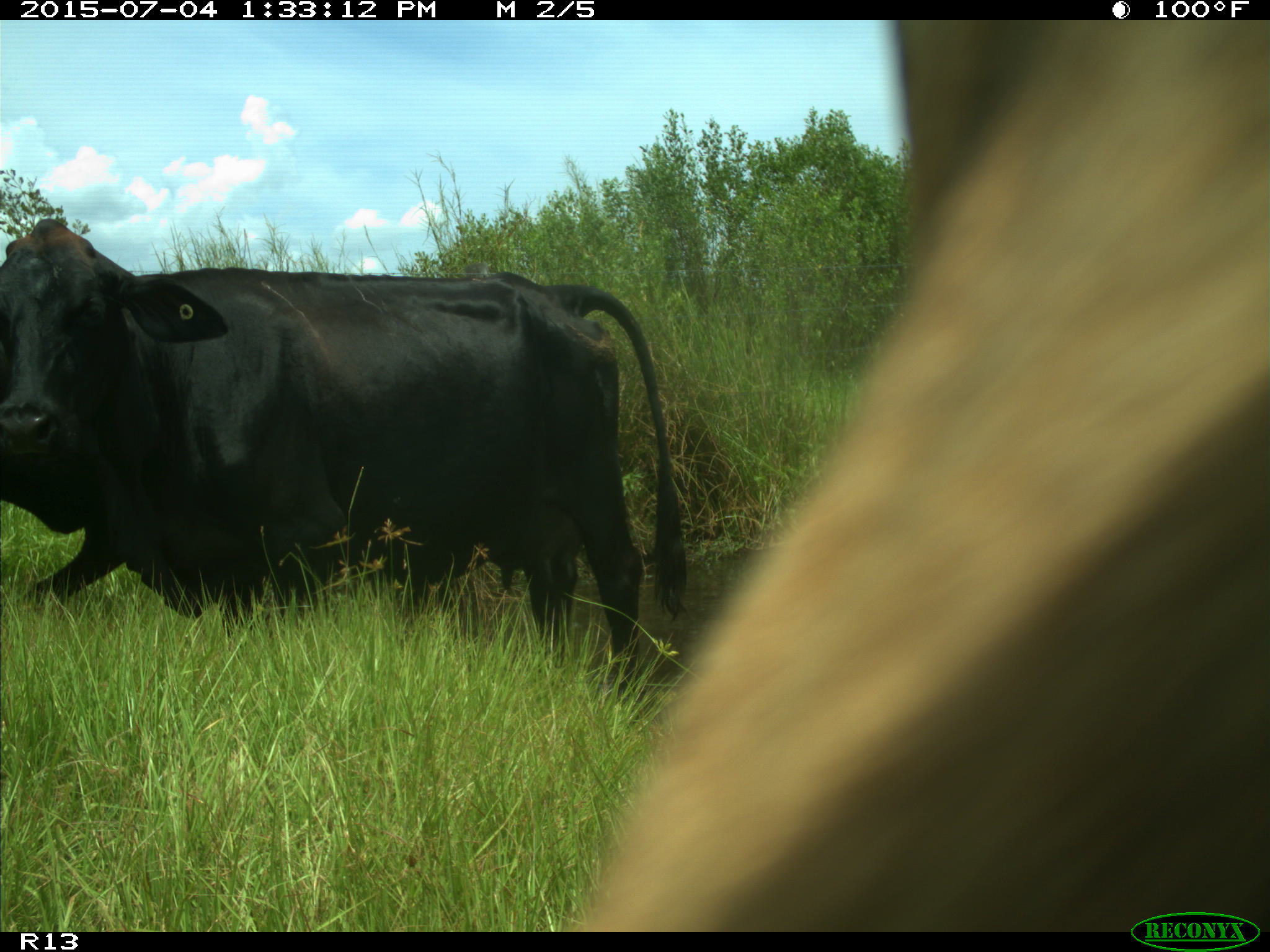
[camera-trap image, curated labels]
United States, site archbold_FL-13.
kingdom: Animalia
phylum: Chordata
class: Mammalia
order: Artiodactyla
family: Bovidae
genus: Bos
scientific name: Bos taurus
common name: domestic cow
Bos taurus (domestic cow).